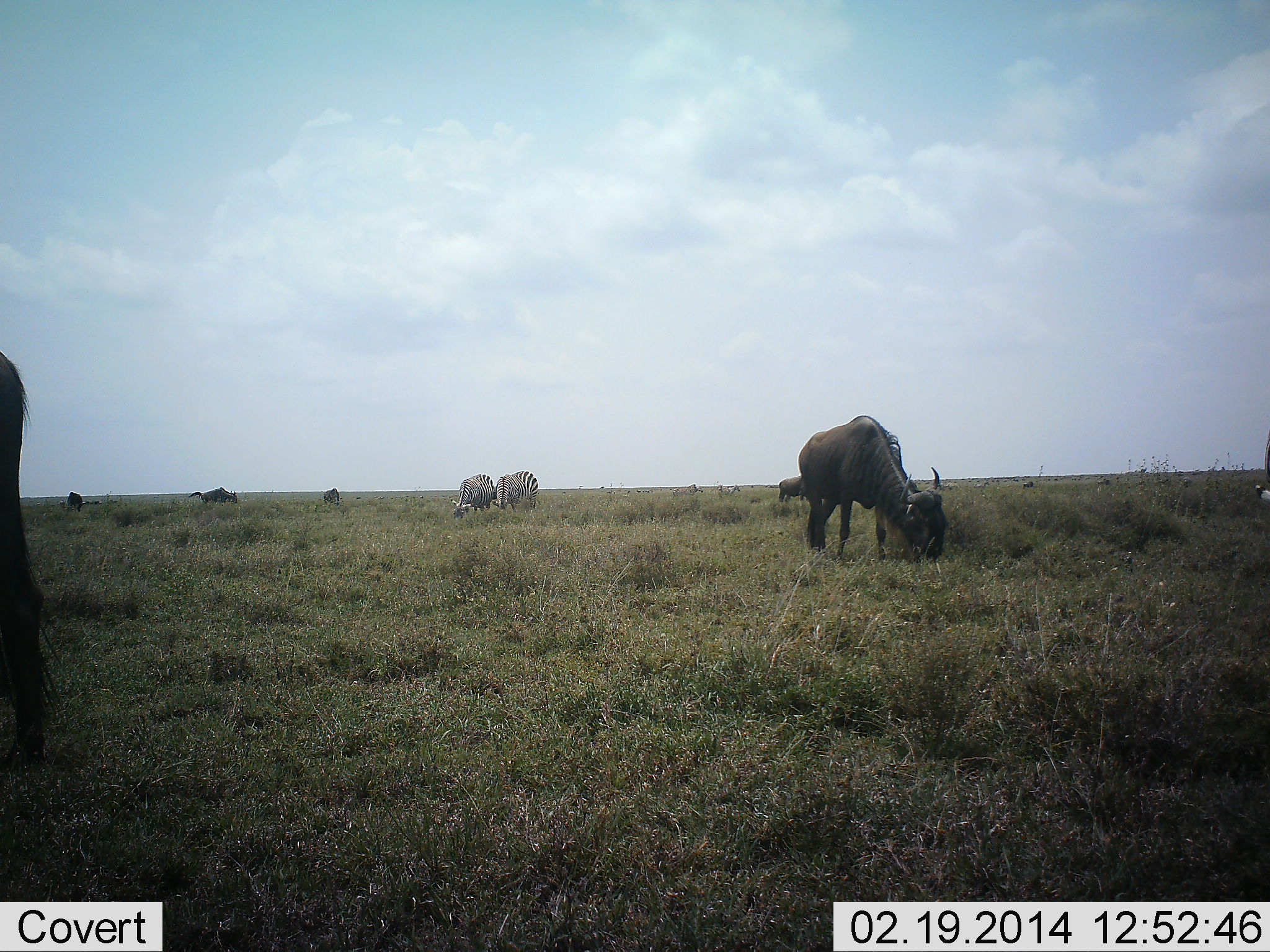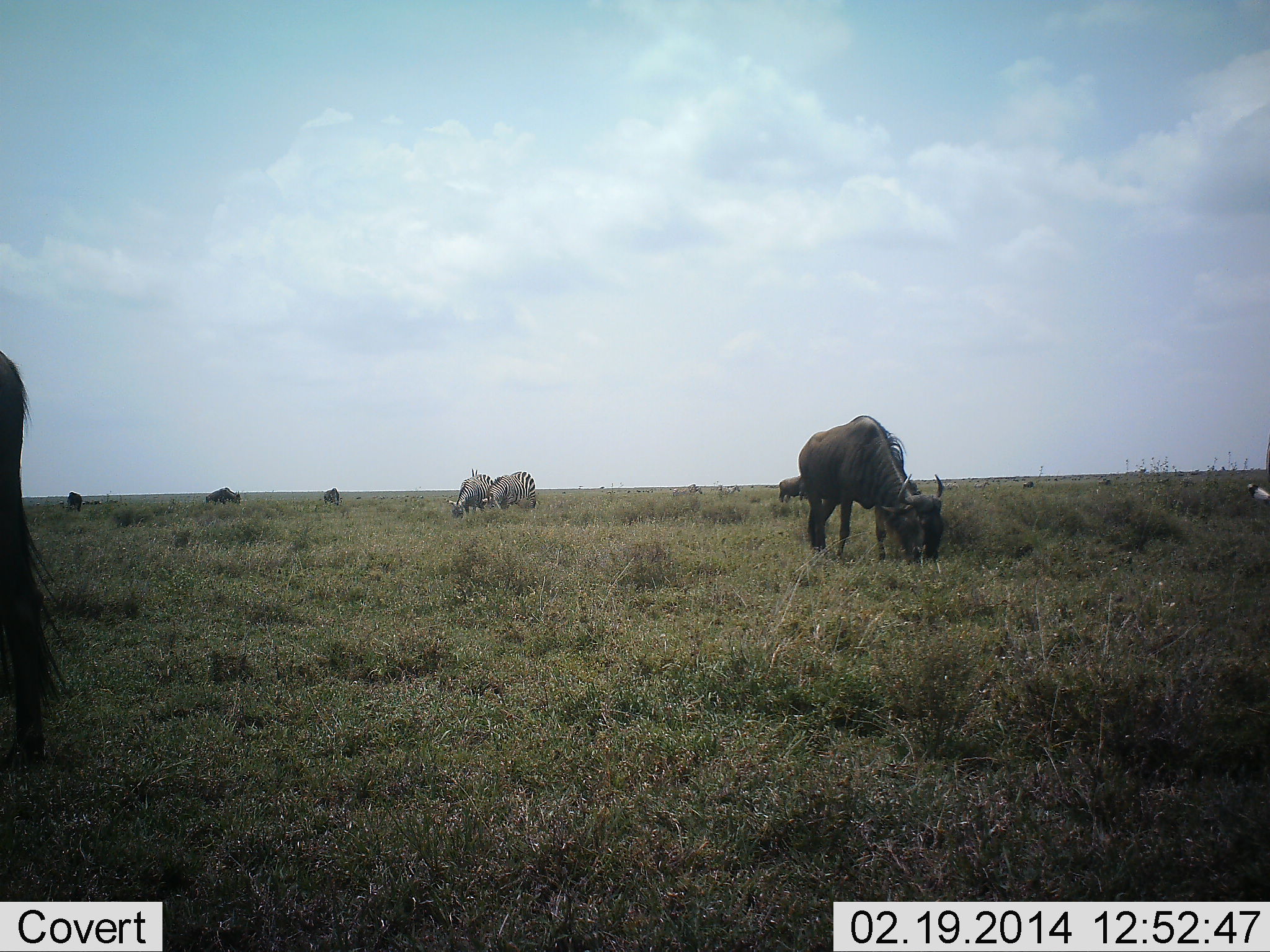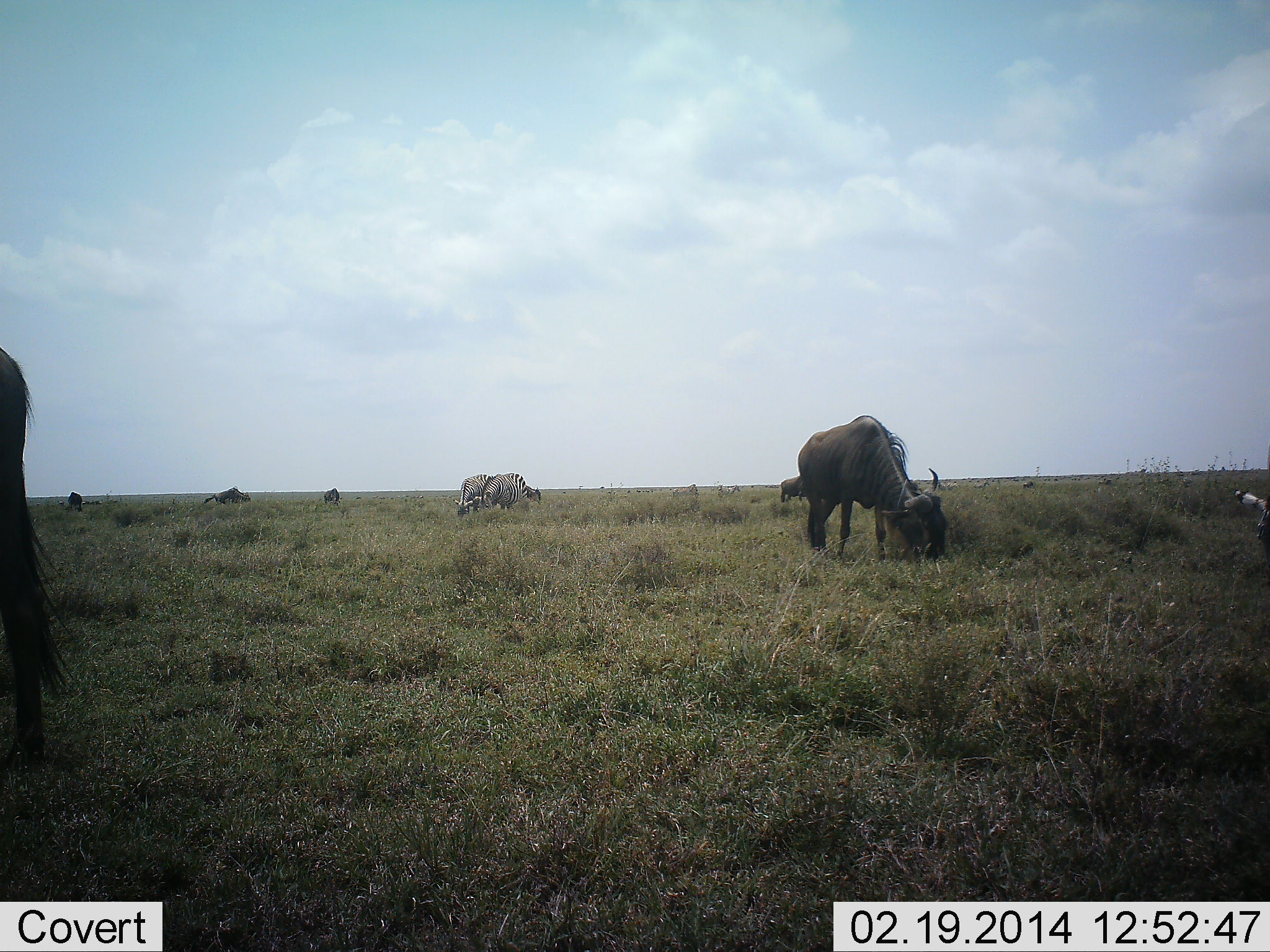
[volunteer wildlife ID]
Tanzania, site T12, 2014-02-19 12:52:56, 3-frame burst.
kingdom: Animalia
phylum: Chordata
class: Mammalia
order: Artiodactyla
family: Bovidae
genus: Connochaetes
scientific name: Connochaetes taurinus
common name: blue wildebeest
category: wildebeest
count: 6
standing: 12%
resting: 0%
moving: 0%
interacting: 0%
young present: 0%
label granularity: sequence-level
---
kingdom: Animalia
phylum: Chordata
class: Mammalia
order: Perissodactyla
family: Equidae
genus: Equus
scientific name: Equus quagga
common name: plains zebra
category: zebra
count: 3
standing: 18%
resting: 0%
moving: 9%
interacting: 0%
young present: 0%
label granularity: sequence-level